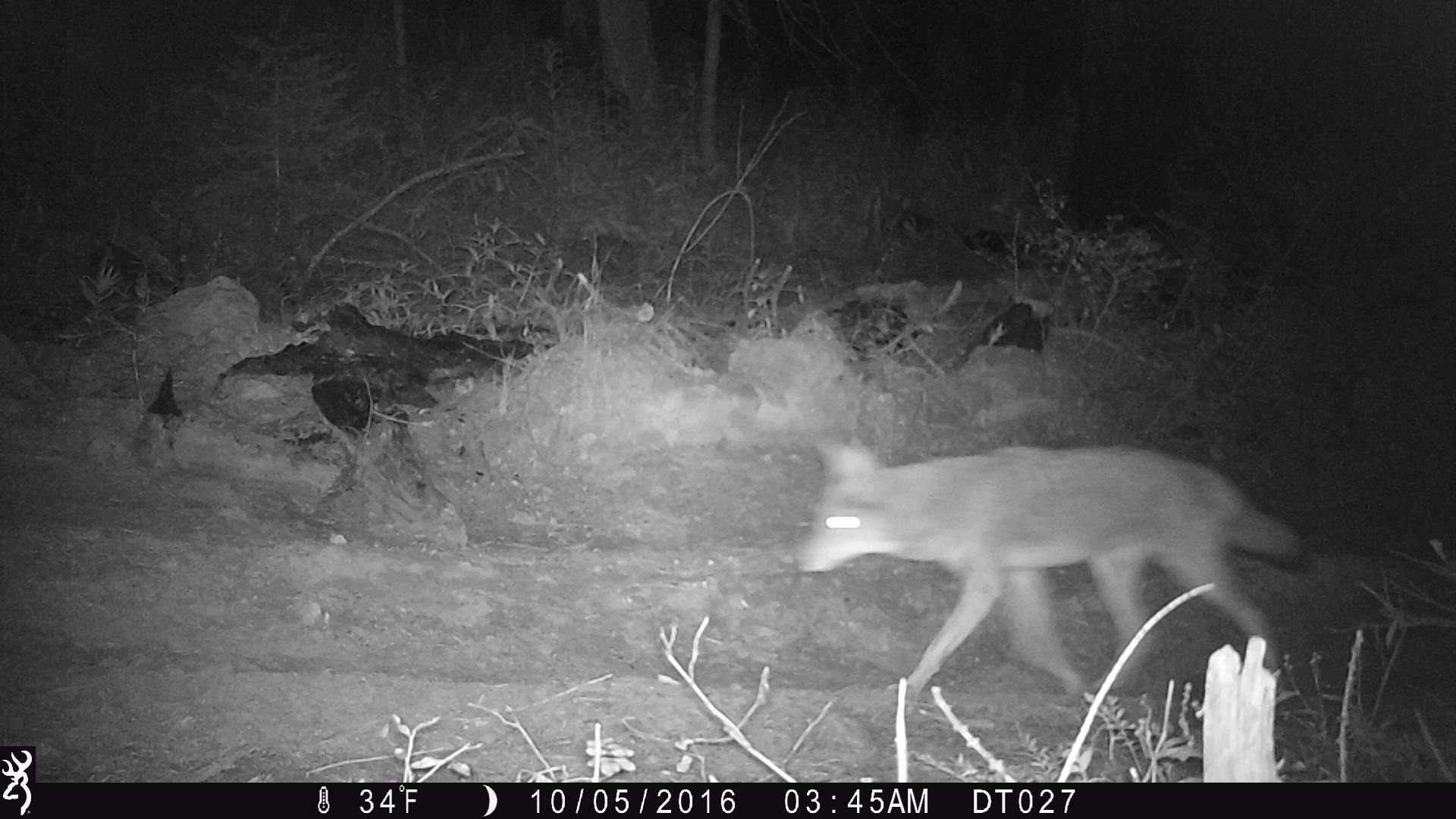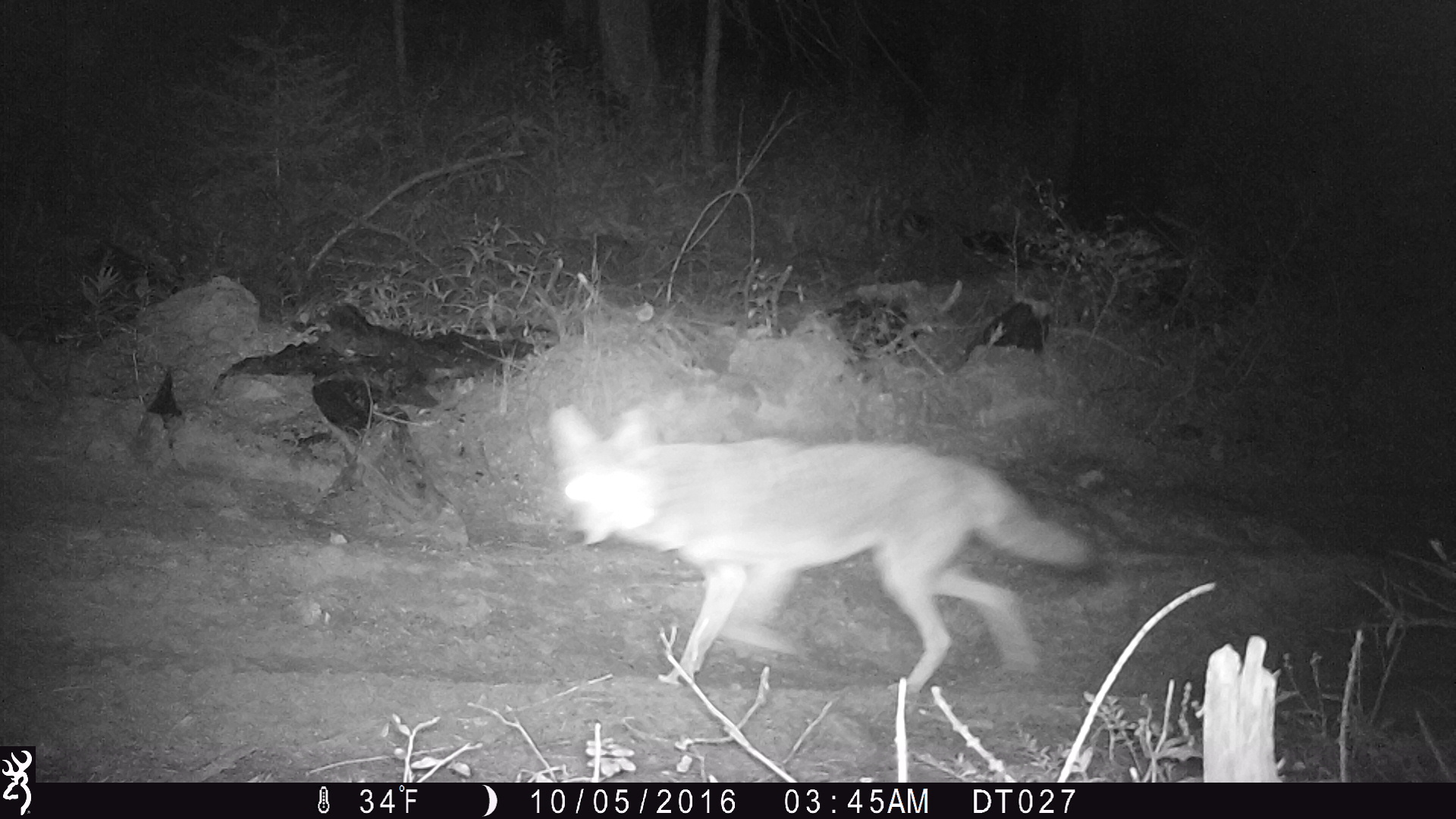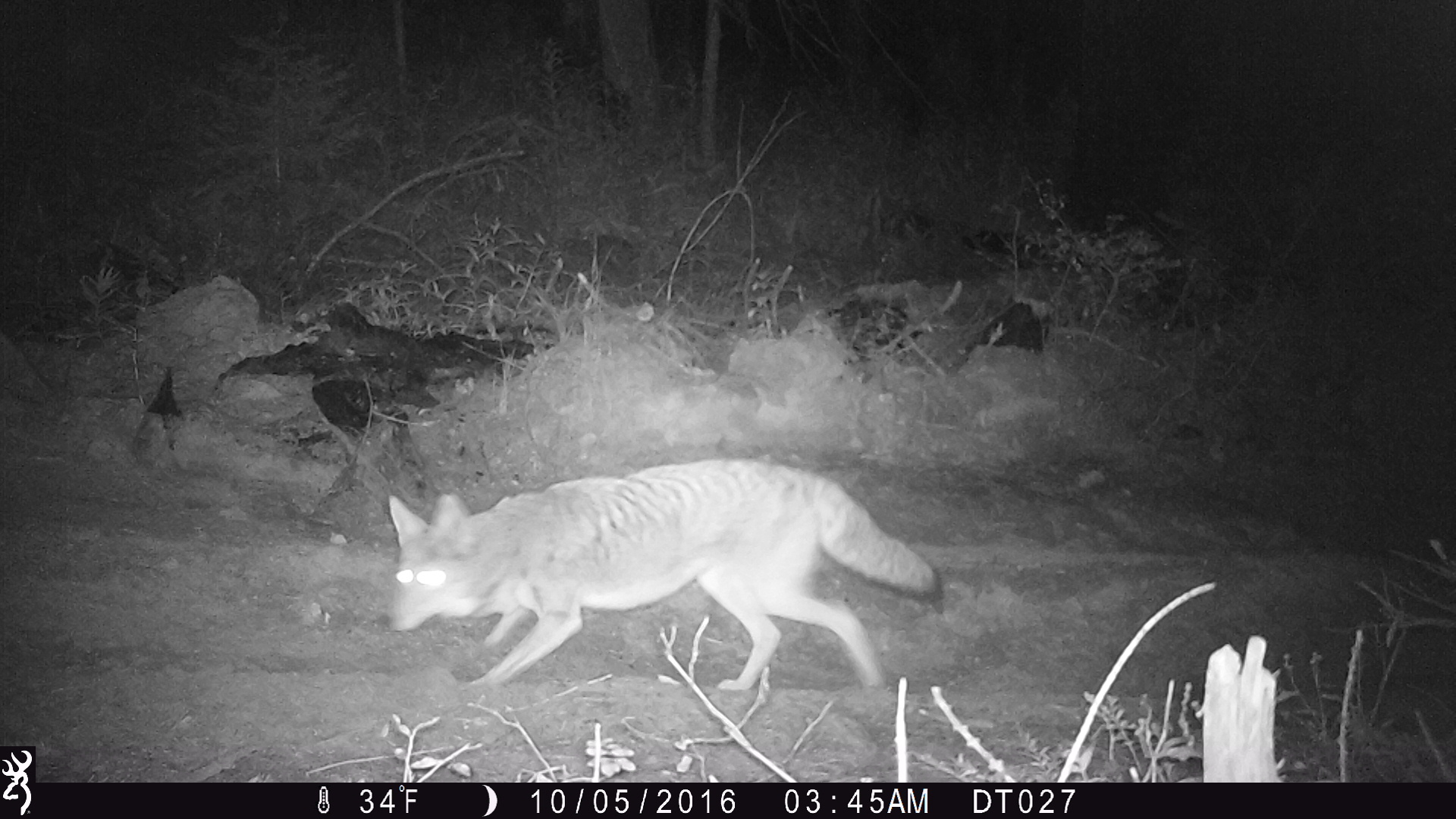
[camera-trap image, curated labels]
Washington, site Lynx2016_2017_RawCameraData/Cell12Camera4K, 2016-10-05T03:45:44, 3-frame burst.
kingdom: Animalia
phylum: Chordata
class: Mammalia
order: Carnivora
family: Canidae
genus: Canis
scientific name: Canis latrans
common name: coyote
Canis latrans (coyote). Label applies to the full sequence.